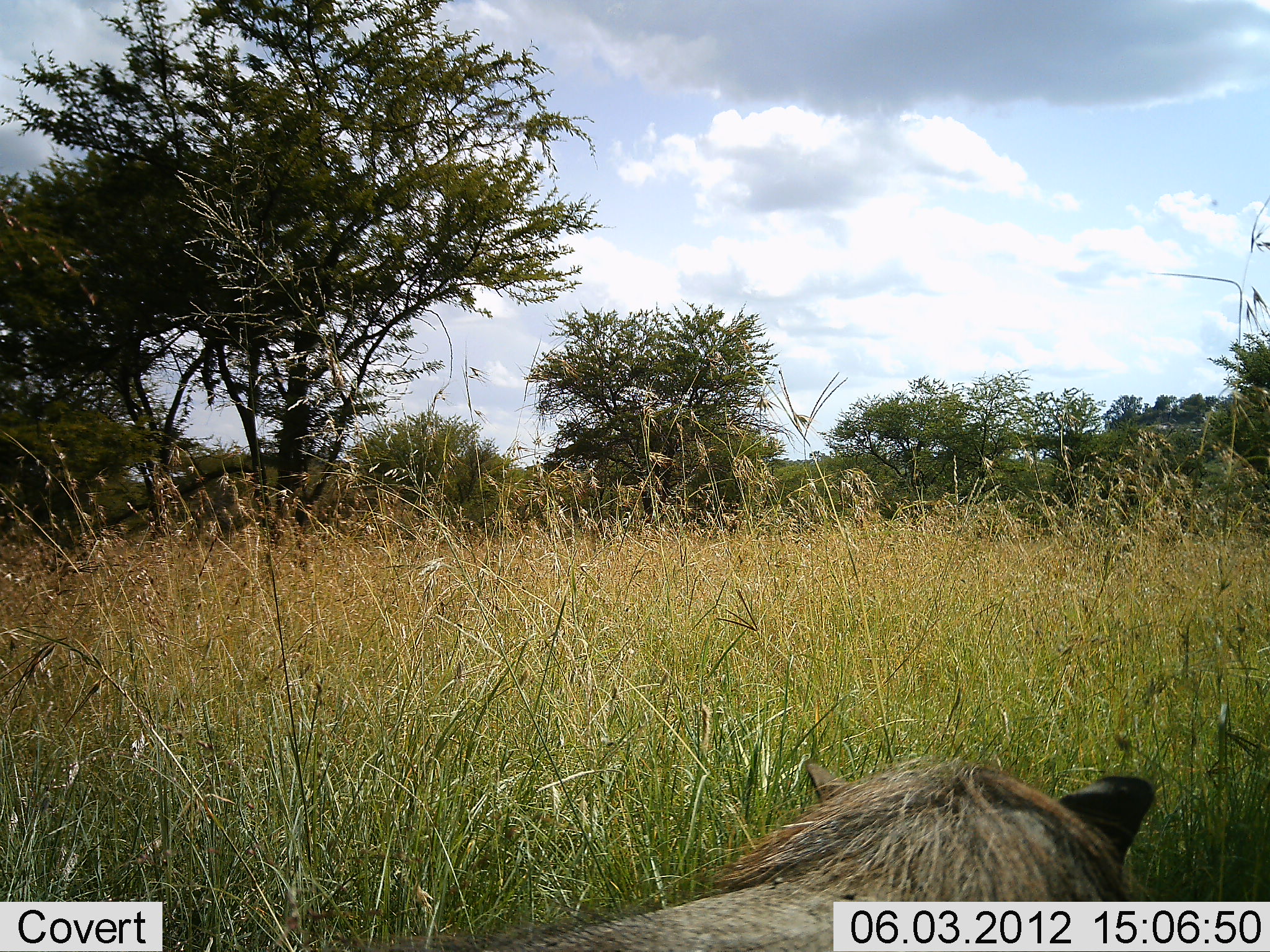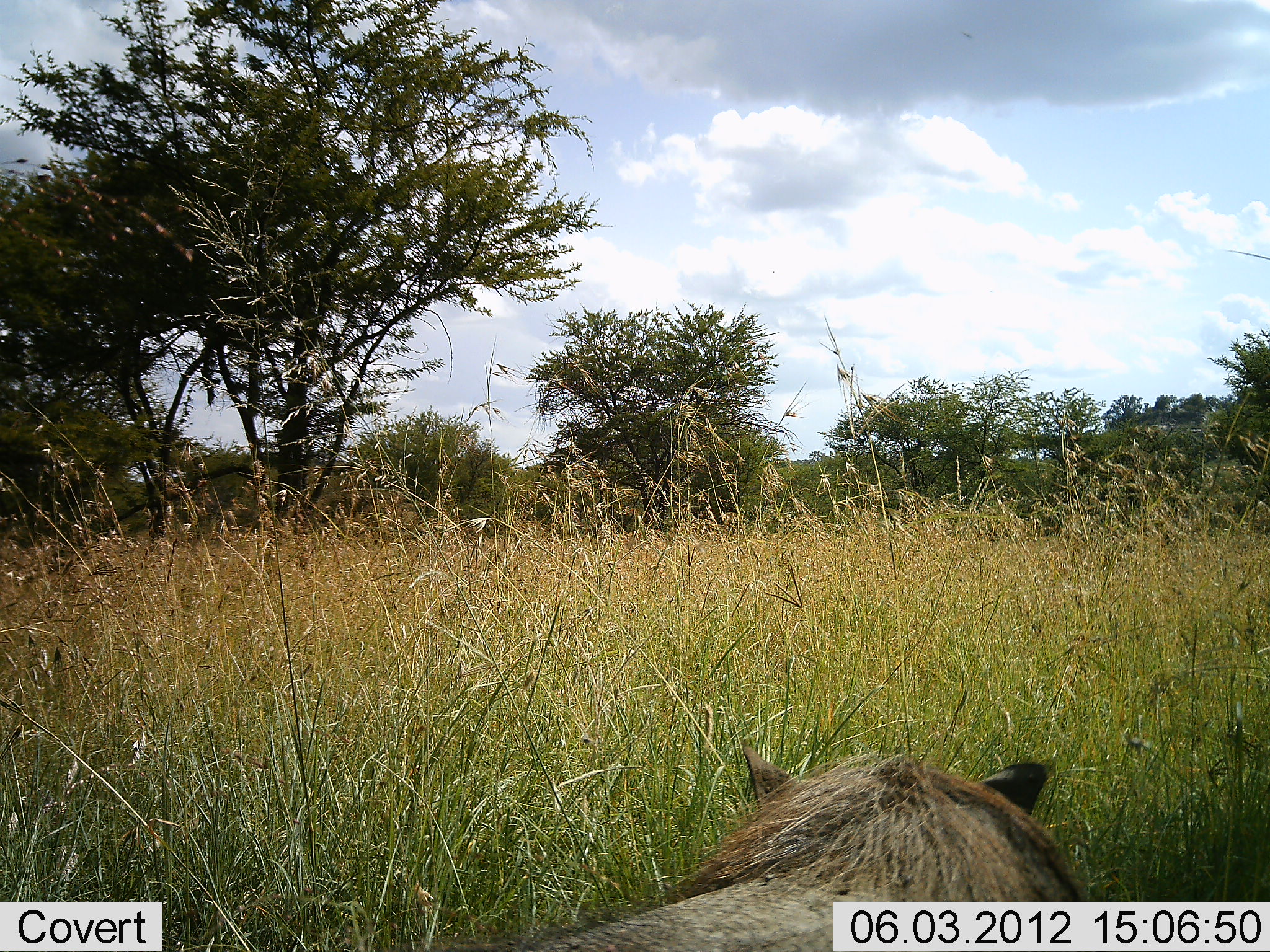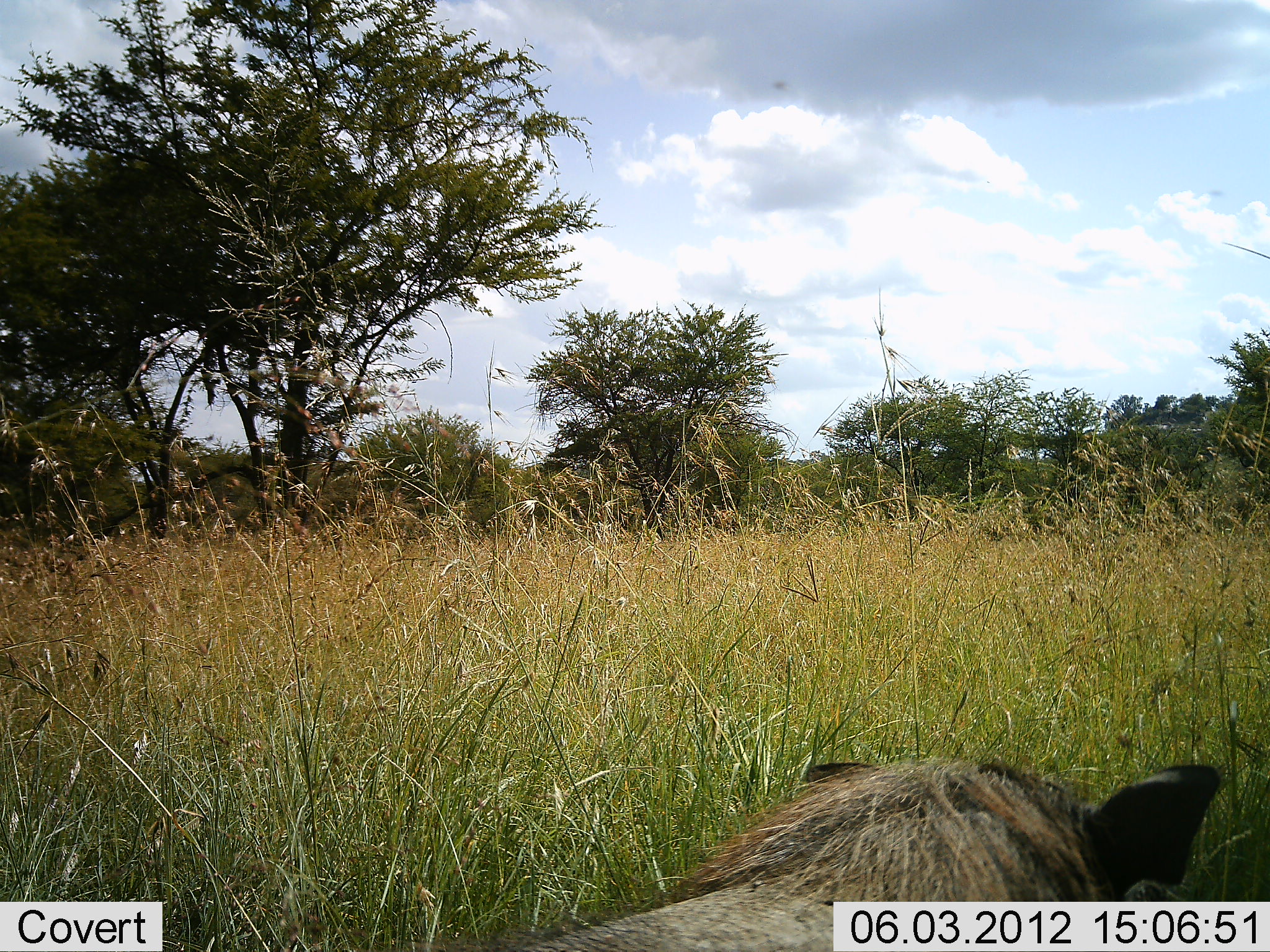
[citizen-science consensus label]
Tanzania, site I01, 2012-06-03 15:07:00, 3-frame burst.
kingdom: Animalia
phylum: Chordata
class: Mammalia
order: Artiodactyla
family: Suidae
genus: Phacochoerus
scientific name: Phacochoerus africanus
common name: warthog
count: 1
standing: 50%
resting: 30%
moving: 10%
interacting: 0%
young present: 0%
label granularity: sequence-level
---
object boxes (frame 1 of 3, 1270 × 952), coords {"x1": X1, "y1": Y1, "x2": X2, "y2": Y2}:
animal: {"x1": 392, "y1": 756, "x2": 1180, "y2": 952}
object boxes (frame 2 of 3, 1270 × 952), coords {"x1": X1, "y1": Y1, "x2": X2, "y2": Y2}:
animal: {"x1": 400, "y1": 746, "x2": 1098, "y2": 952}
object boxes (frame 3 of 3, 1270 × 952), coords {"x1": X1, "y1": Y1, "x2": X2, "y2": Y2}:
animal: {"x1": 412, "y1": 753, "x2": 1232, "y2": 952}; {"x1": 771, "y1": 79, "x2": 792, "y2": 93}